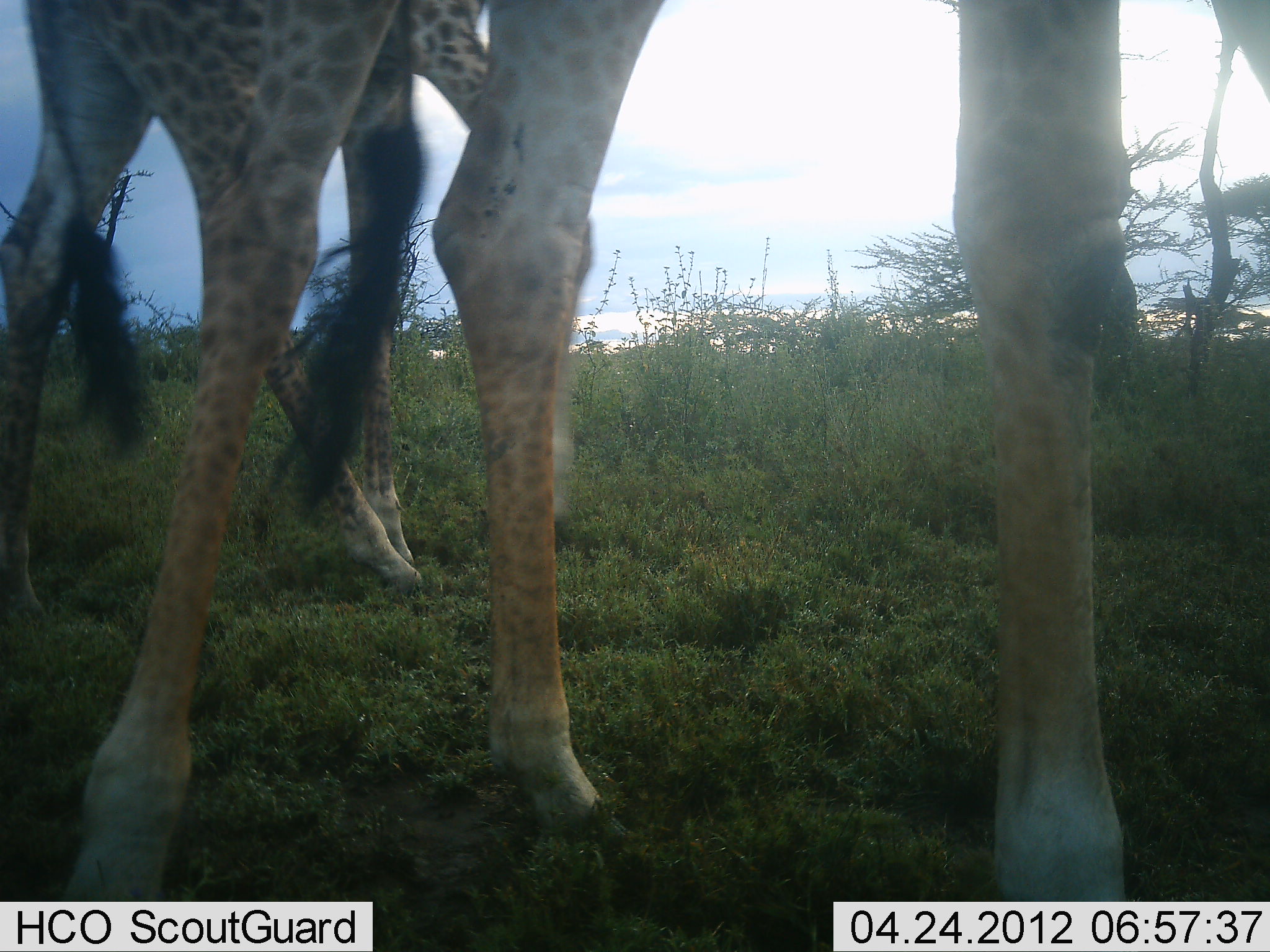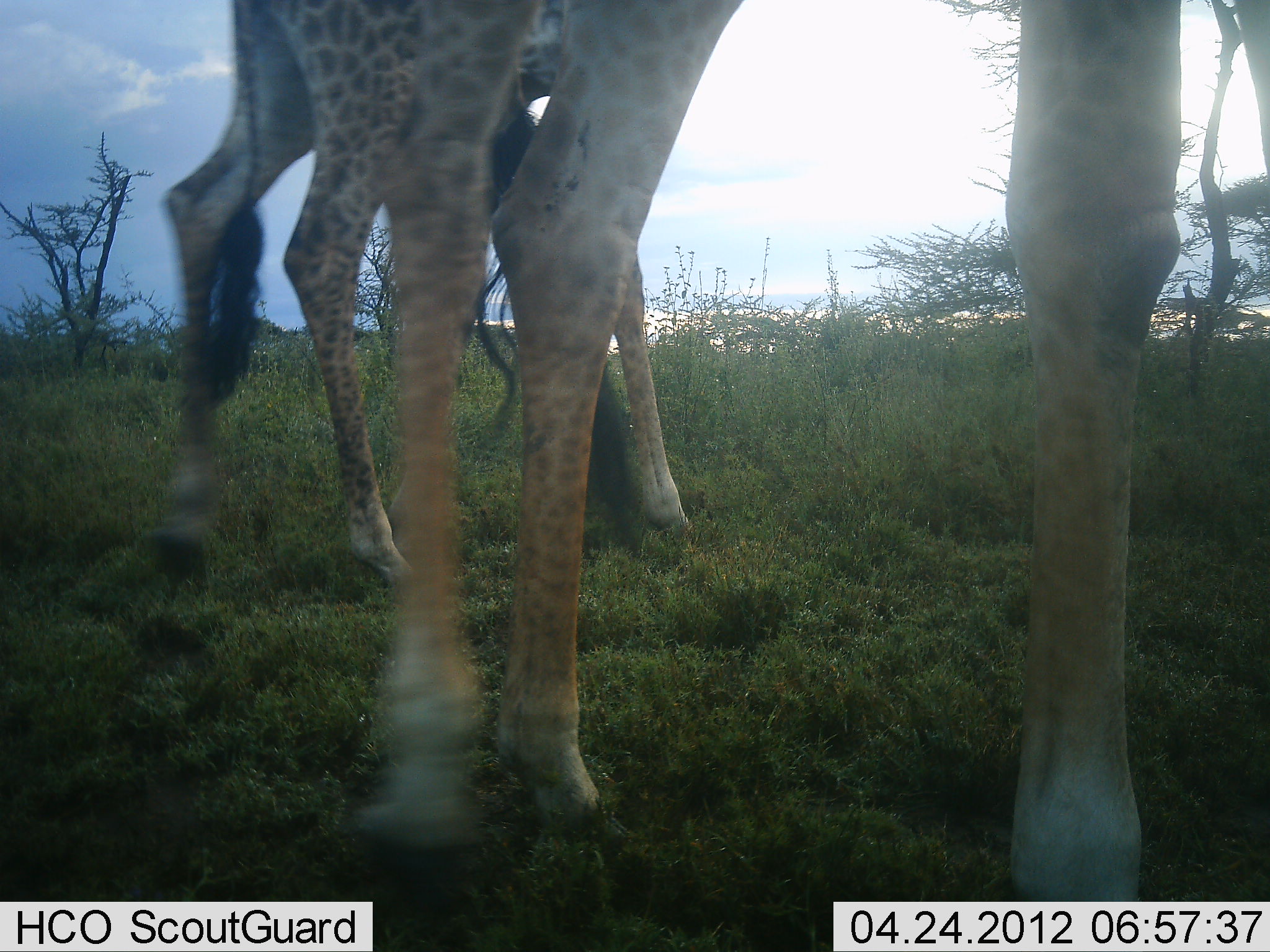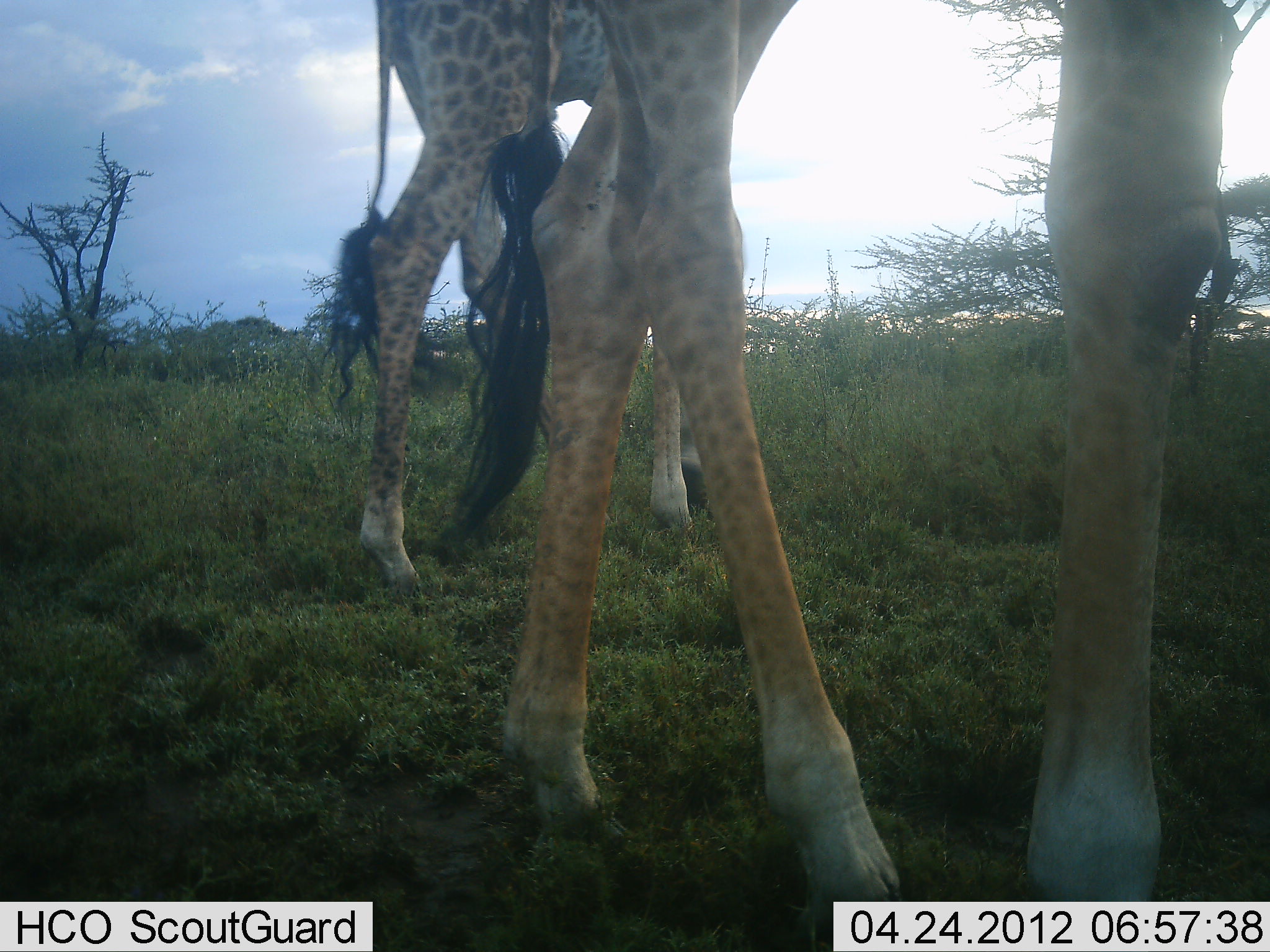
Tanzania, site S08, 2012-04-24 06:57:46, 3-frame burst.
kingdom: Animalia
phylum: Chordata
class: Mammalia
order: Artiodactyla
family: Giraffidae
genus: Giraffa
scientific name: Giraffa camelopardalis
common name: giraffe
Giraffe (Giraffa camelopardalis), count 2. Behavior (volunteer vote fractions): standing 42%, resting 0%, moving 63%, interacting 0%. Young present (vote fraction): 0%. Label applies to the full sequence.